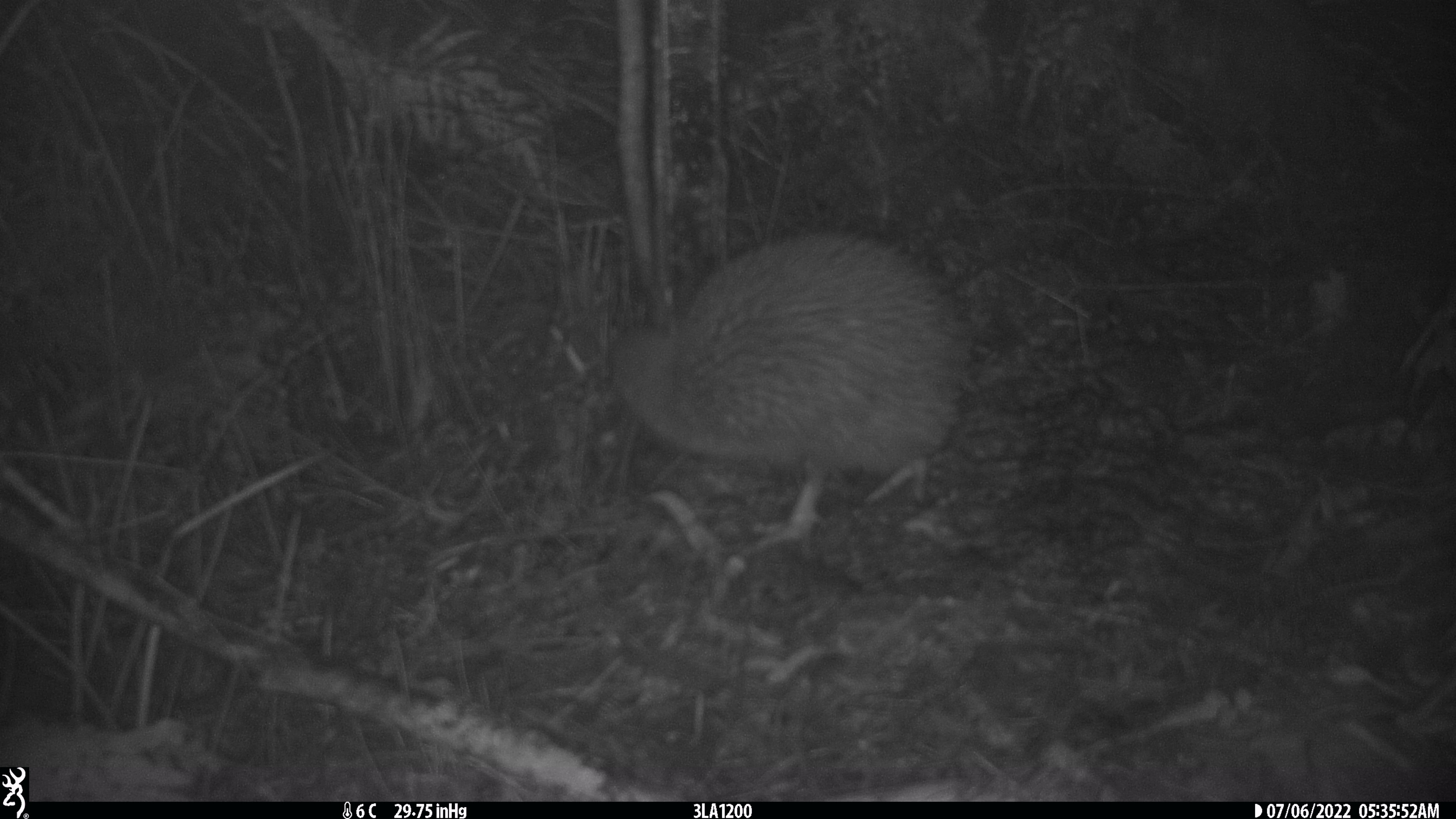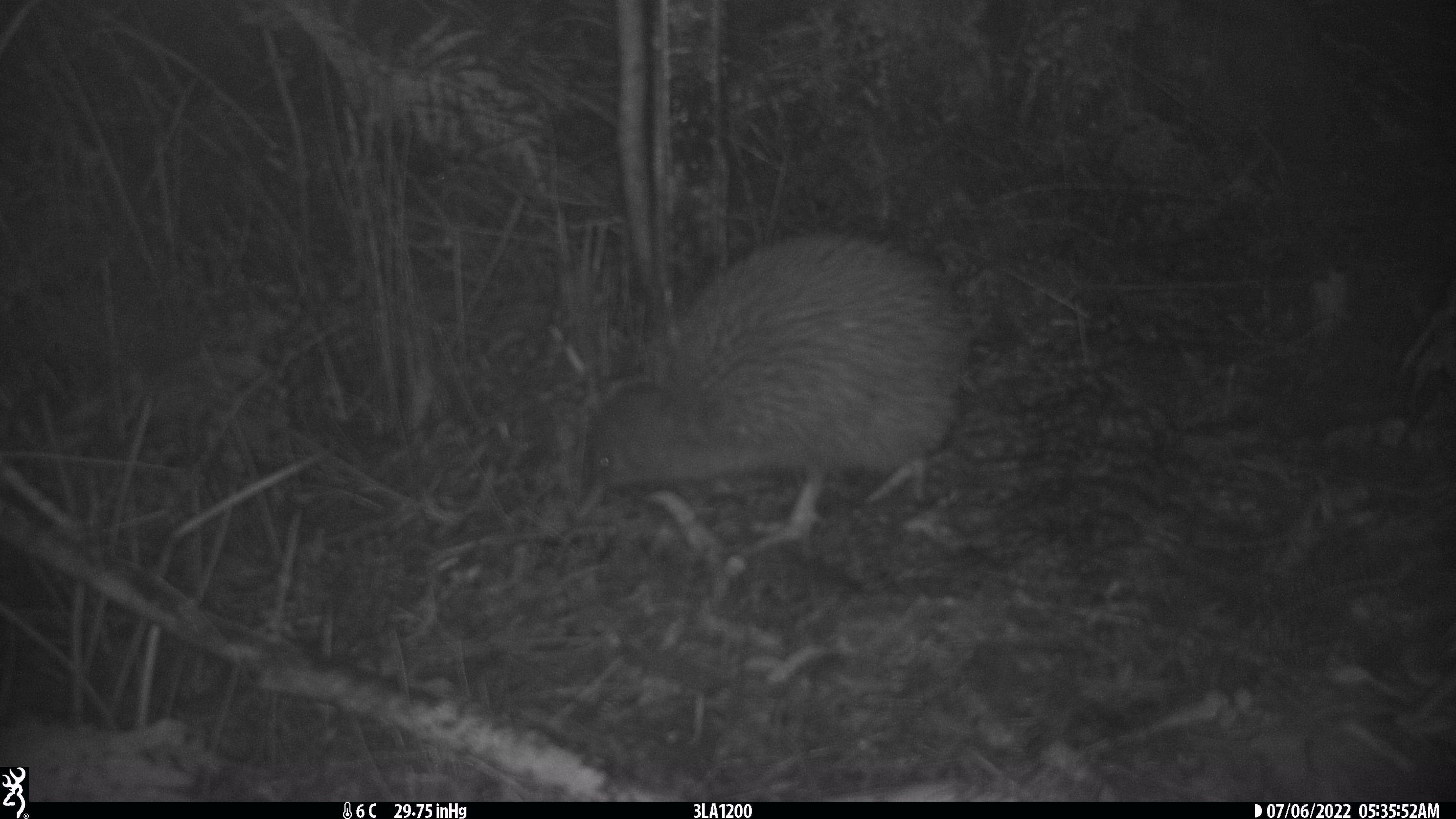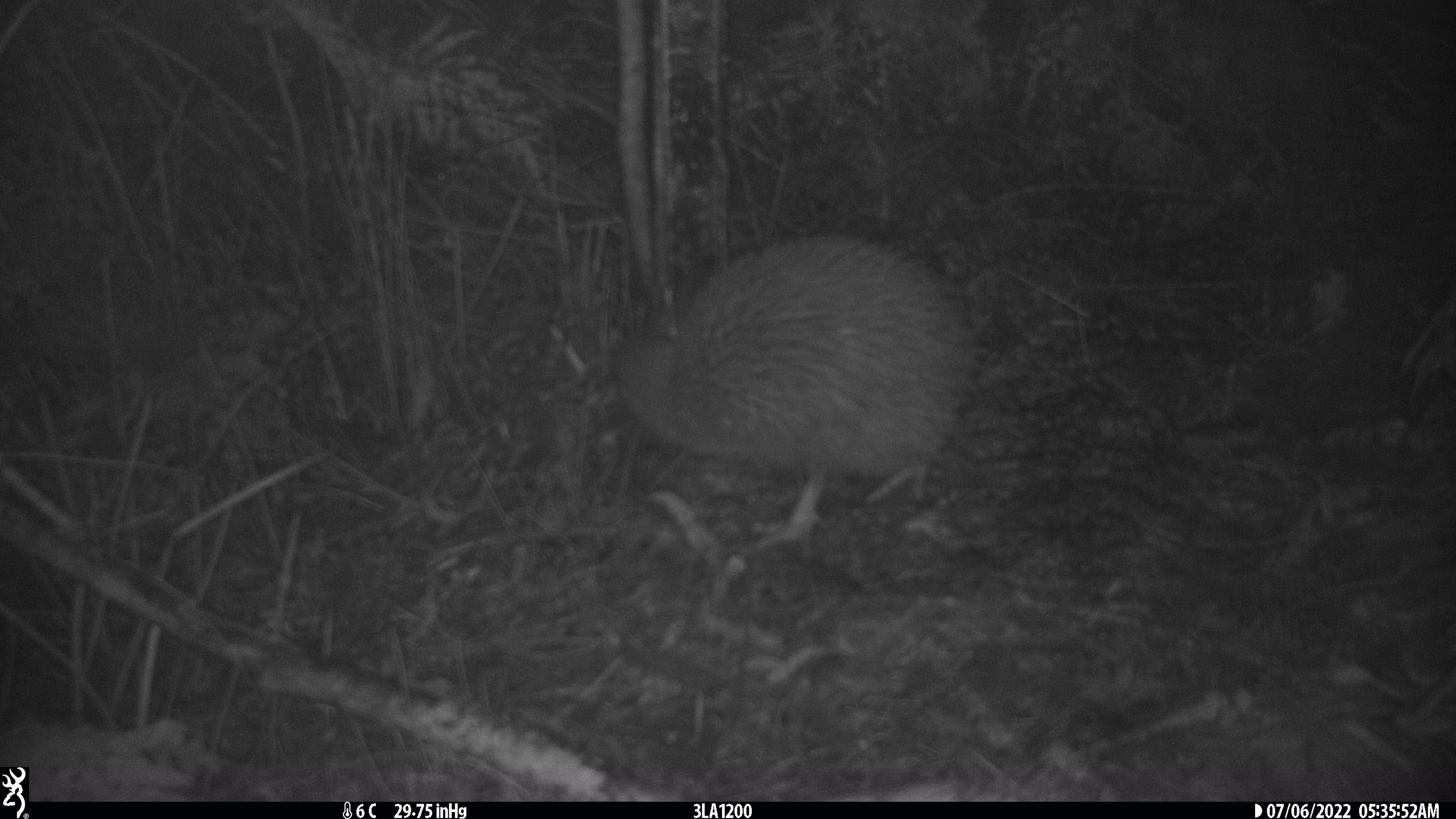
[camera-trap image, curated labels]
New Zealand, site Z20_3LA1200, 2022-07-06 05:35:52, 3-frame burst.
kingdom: Animalia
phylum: Chordata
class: Aves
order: Apterygiformes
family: Apterygidae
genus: Apteryx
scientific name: Apteryx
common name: kiwi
Kiwi (Apteryx).